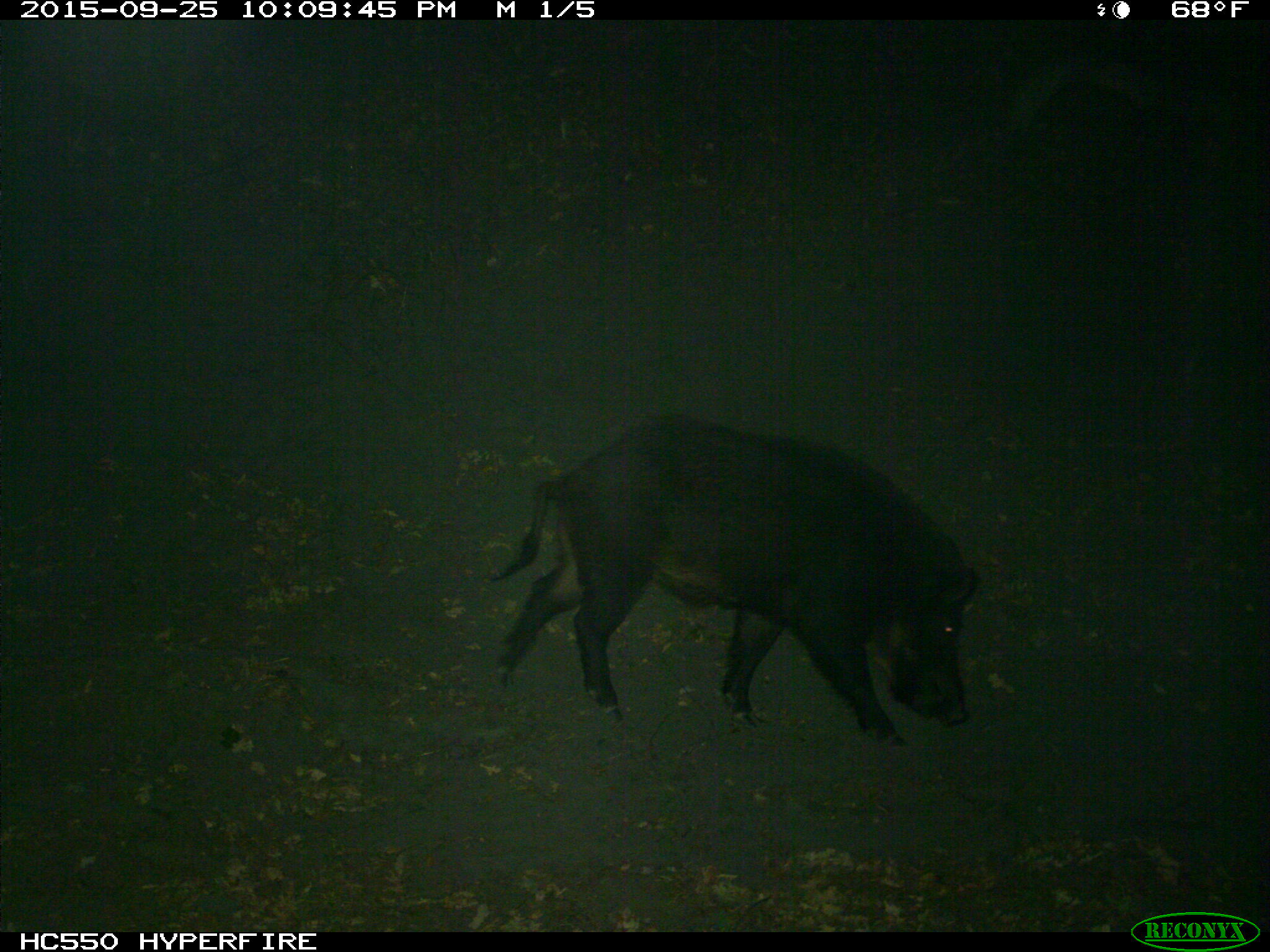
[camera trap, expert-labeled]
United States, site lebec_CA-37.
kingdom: Animalia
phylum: Chordata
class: Mammalia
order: Artiodactyla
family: Suidae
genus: Sus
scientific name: Sus scrofa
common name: wild boar